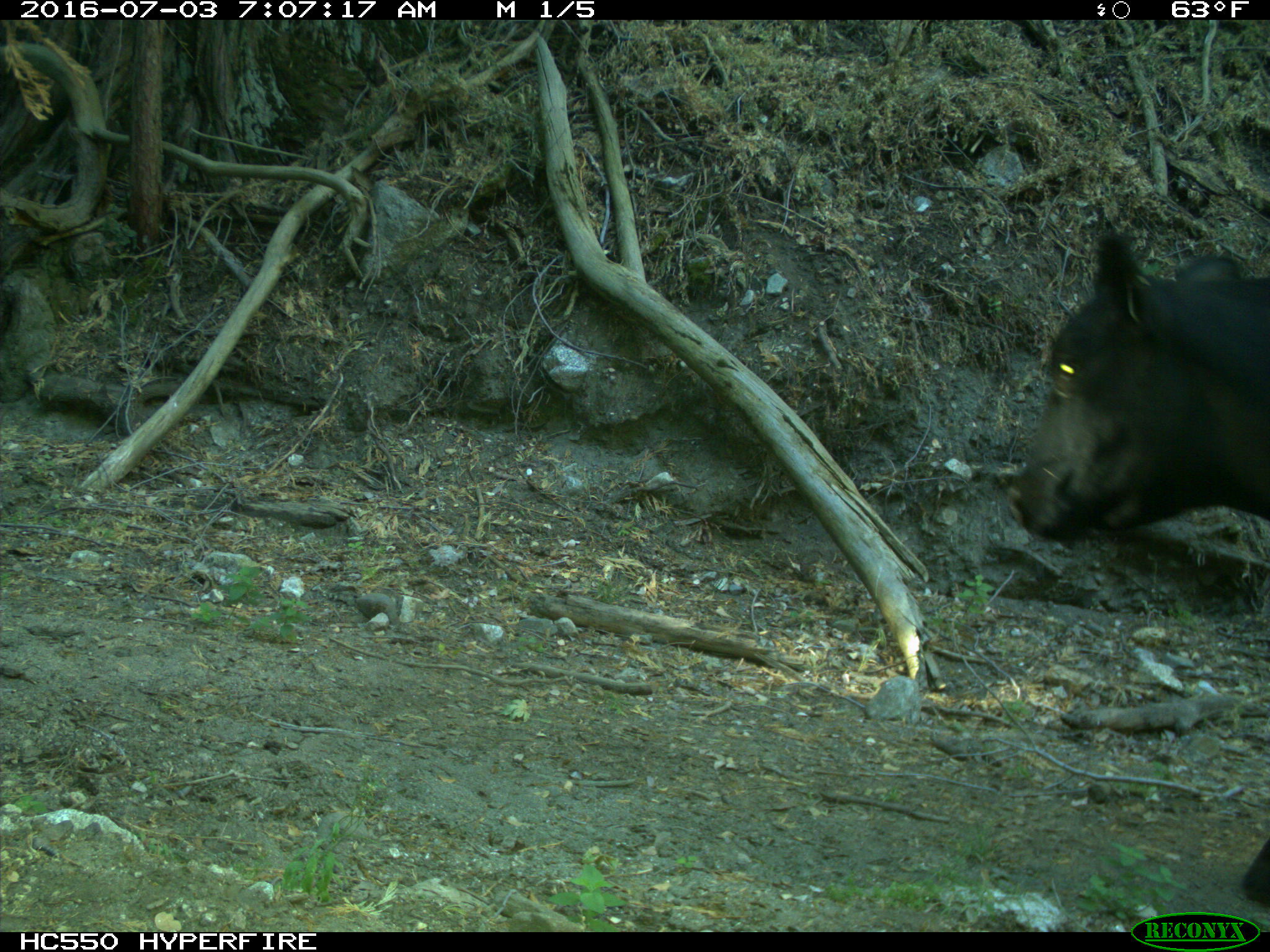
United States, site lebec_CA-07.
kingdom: Animalia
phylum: Chordata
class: Mammalia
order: Artiodactyla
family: Bovidae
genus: Bos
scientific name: Bos taurus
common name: domestic cow